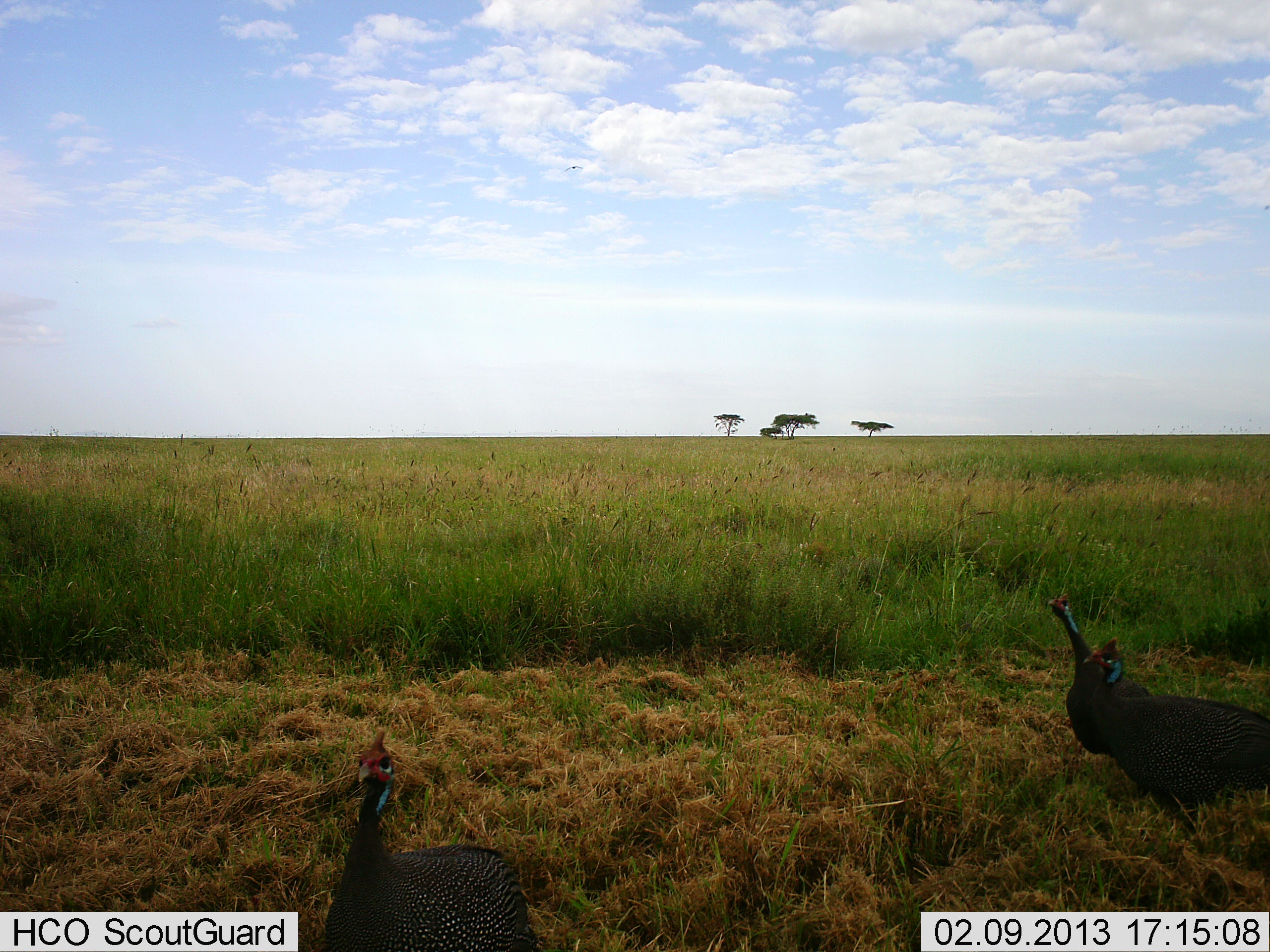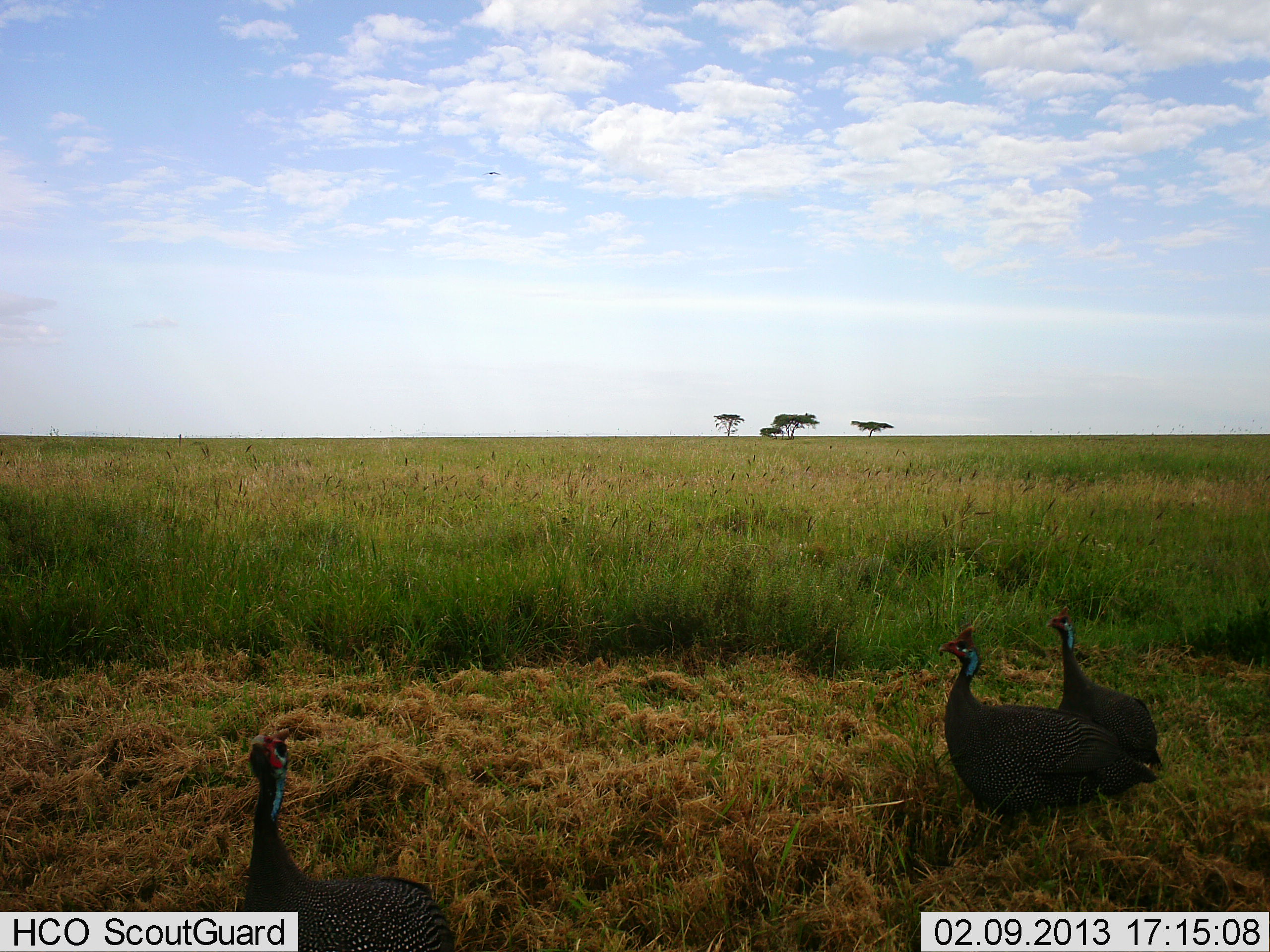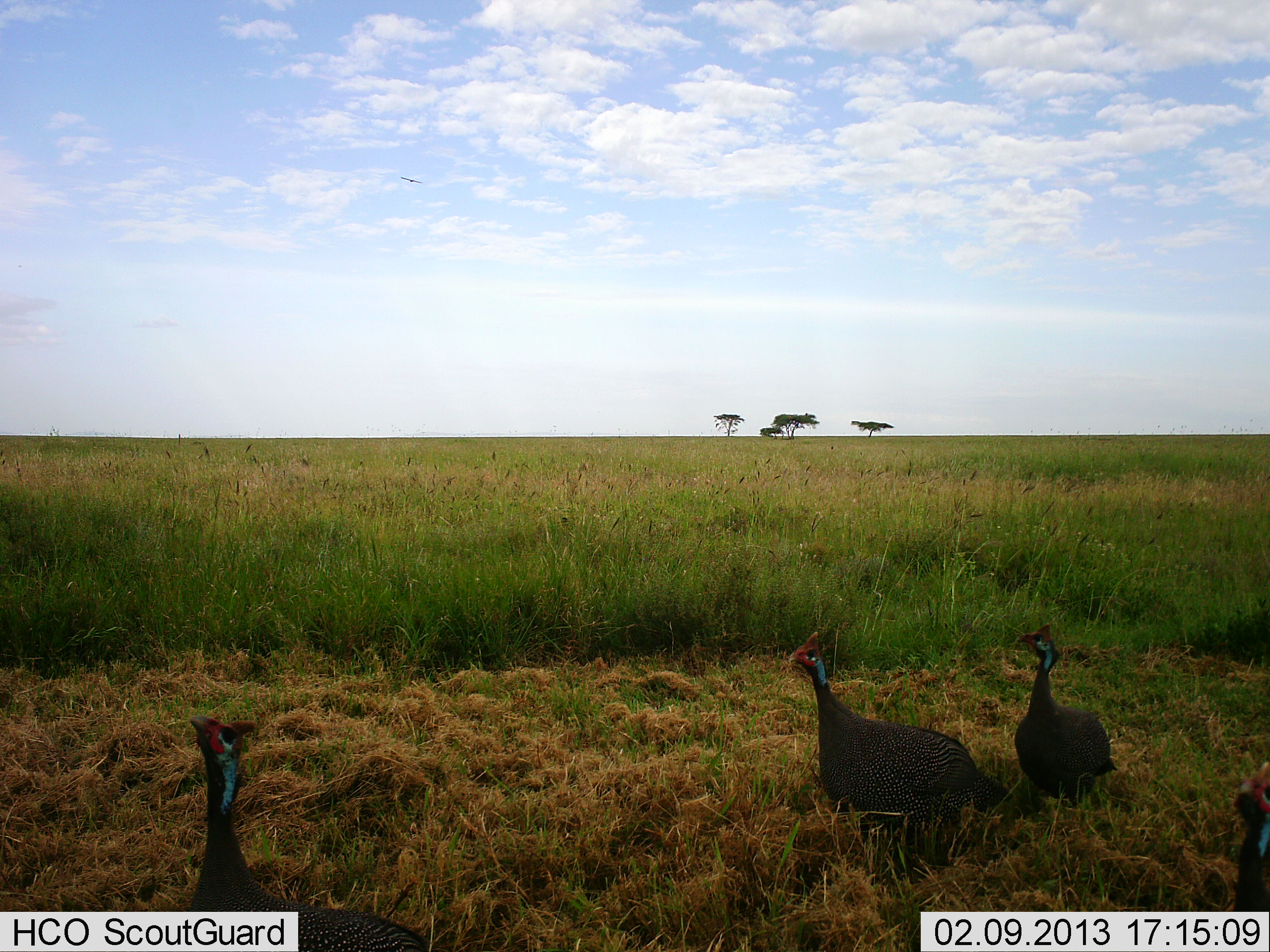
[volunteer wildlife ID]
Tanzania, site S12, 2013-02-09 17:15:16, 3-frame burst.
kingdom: Animalia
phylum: Chordata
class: Aves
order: Galliformes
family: Numididae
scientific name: Numididae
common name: guinea fowl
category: guineafowl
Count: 4.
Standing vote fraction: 21%.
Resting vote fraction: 7%.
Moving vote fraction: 84%.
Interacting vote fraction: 0%.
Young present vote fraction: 0%.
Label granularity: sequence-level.